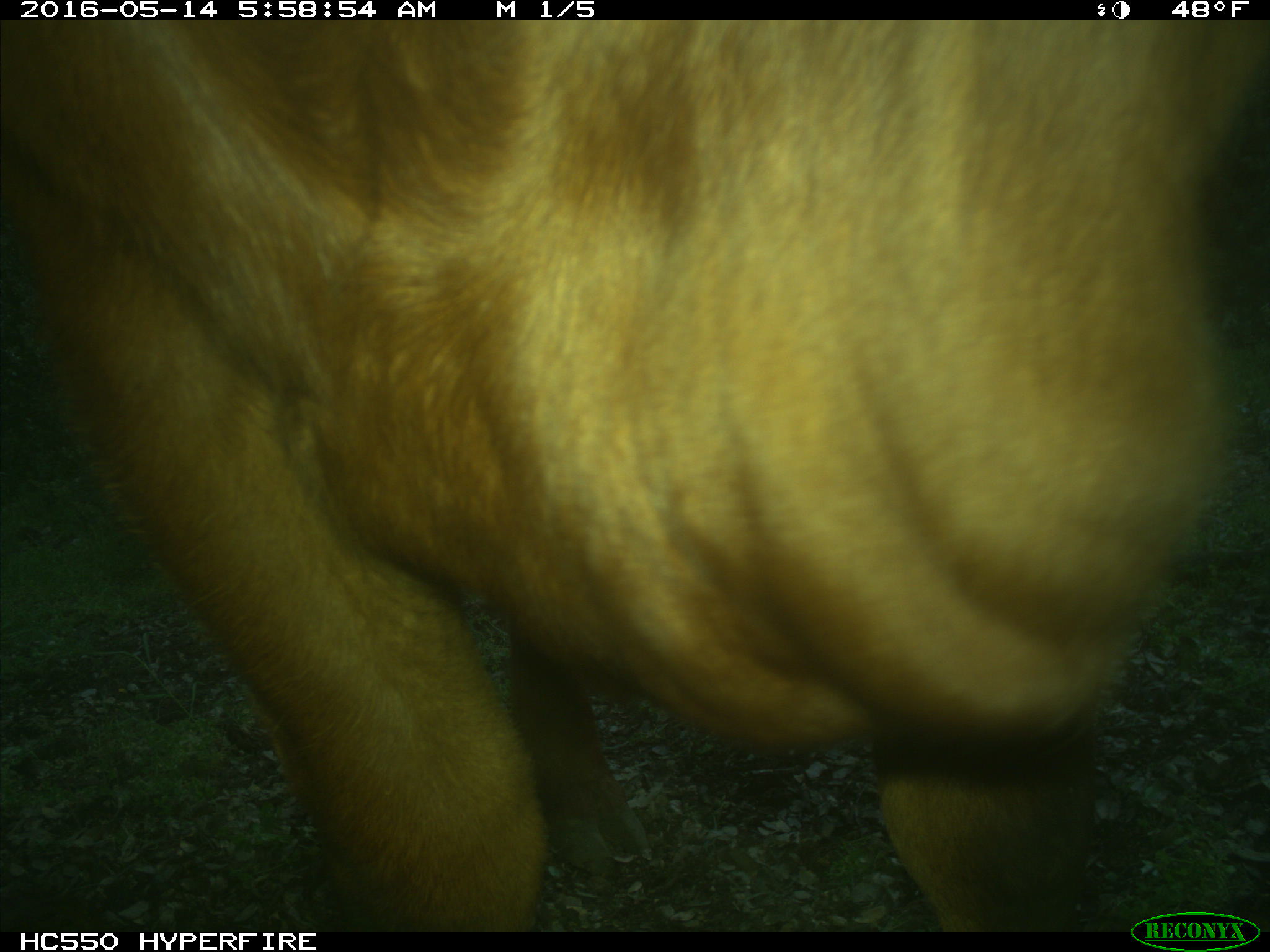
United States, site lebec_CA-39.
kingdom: Animalia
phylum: Chordata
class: Mammalia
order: Artiodactyla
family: Bovidae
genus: Bos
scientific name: Bos taurus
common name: domestic cow